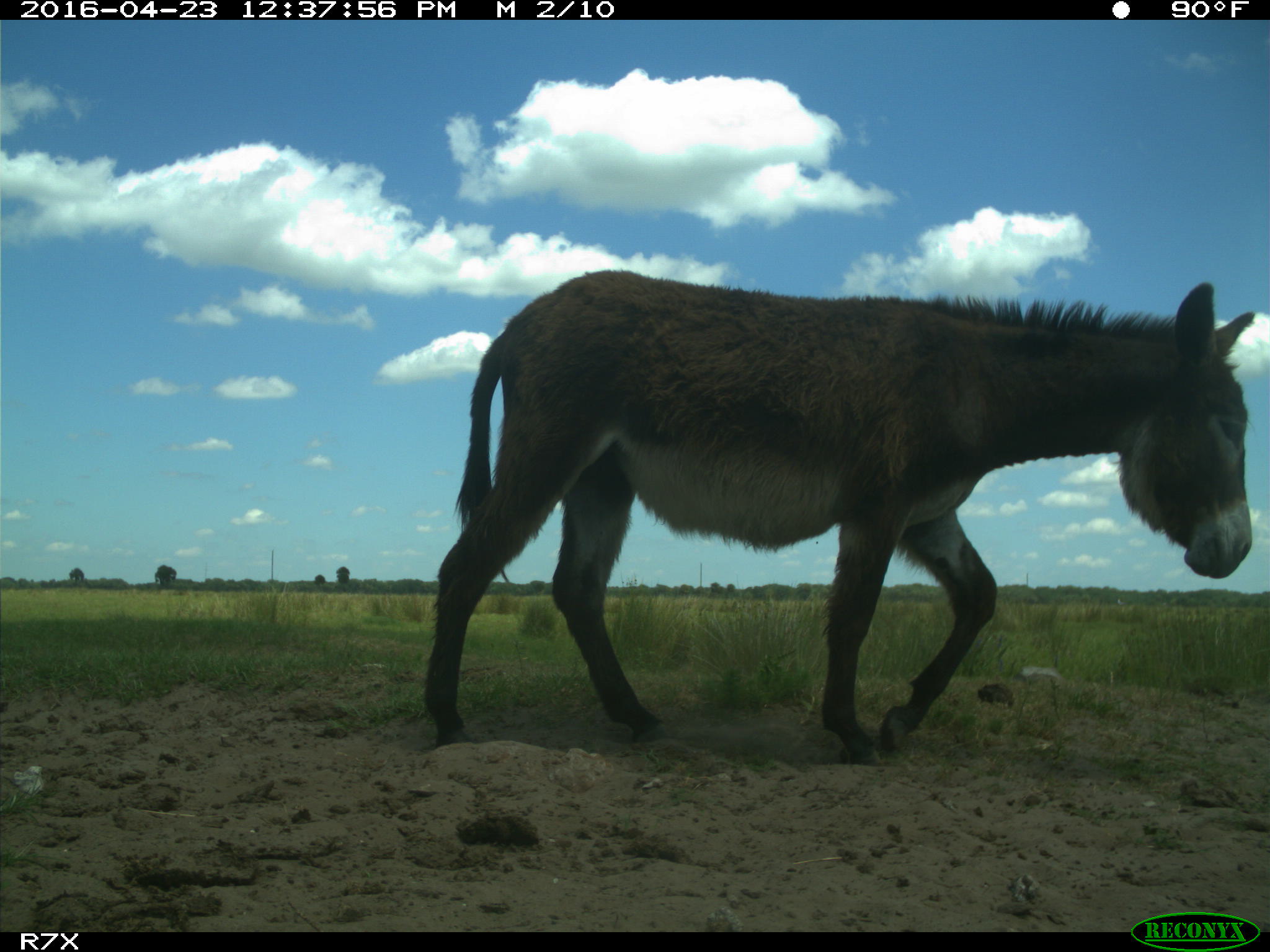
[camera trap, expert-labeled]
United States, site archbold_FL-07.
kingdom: Animalia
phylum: Chordata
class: Mammalia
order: Artiodactyla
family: Bovidae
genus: Bos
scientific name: Bos taurus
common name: domestic cow